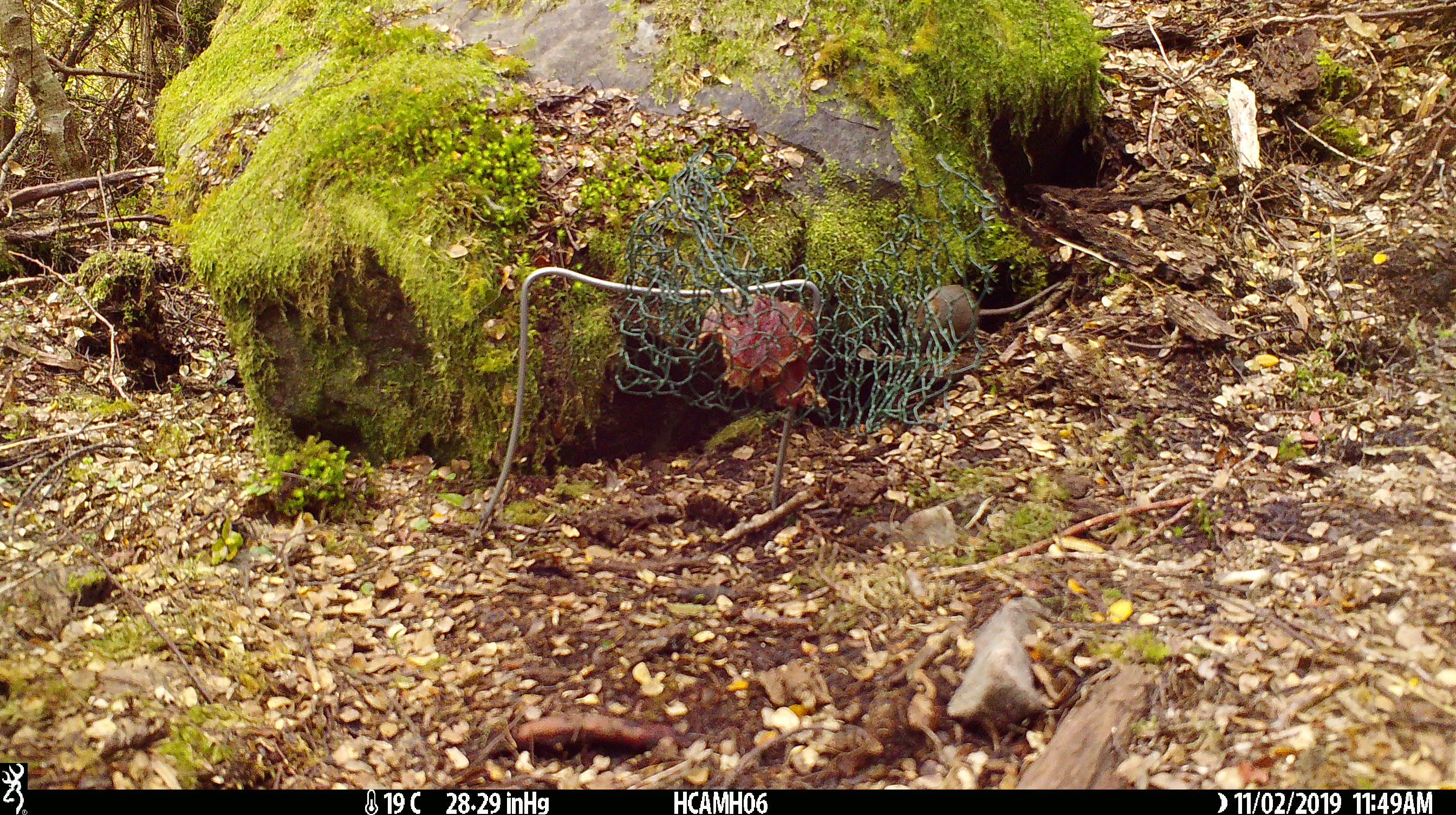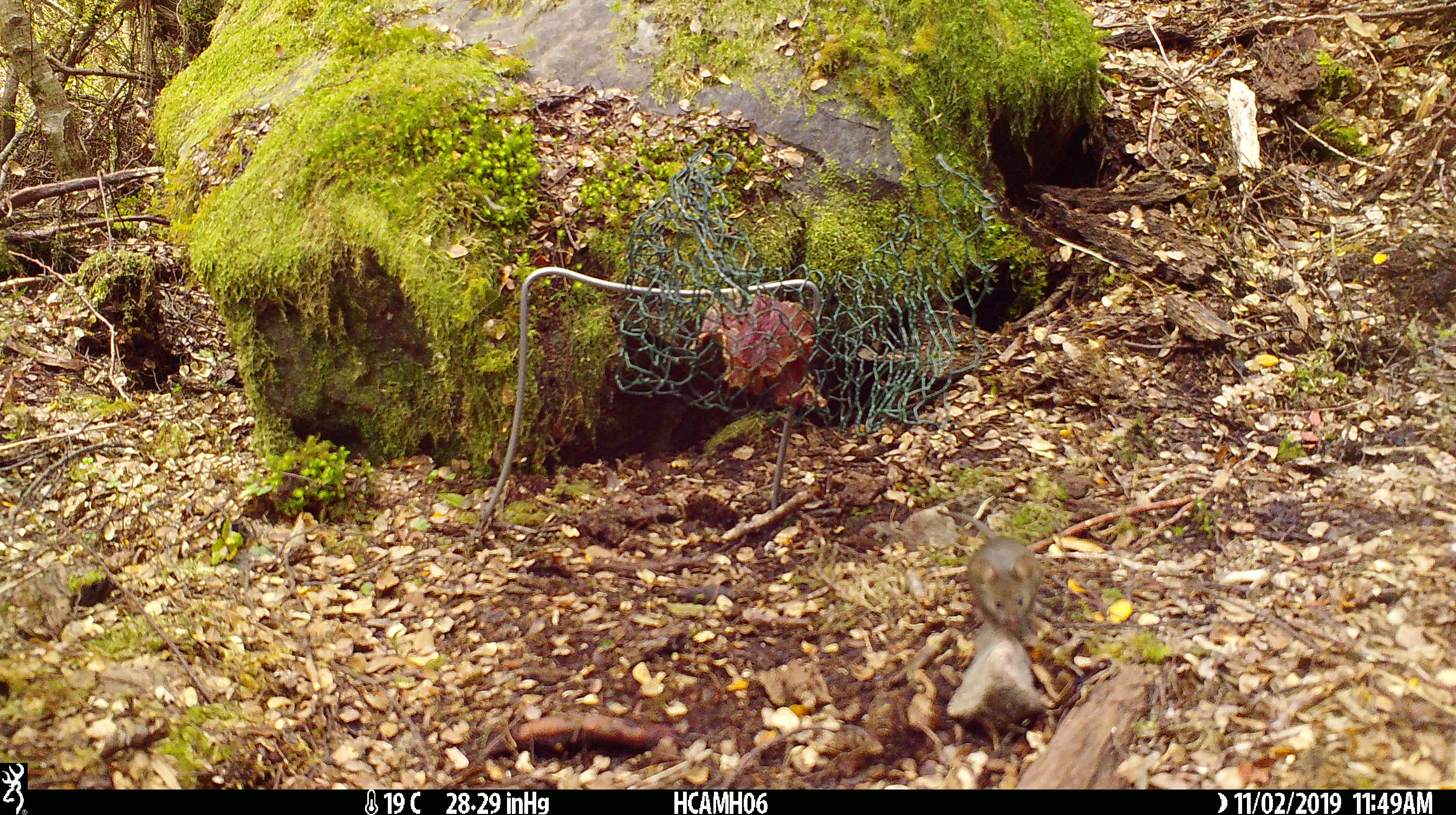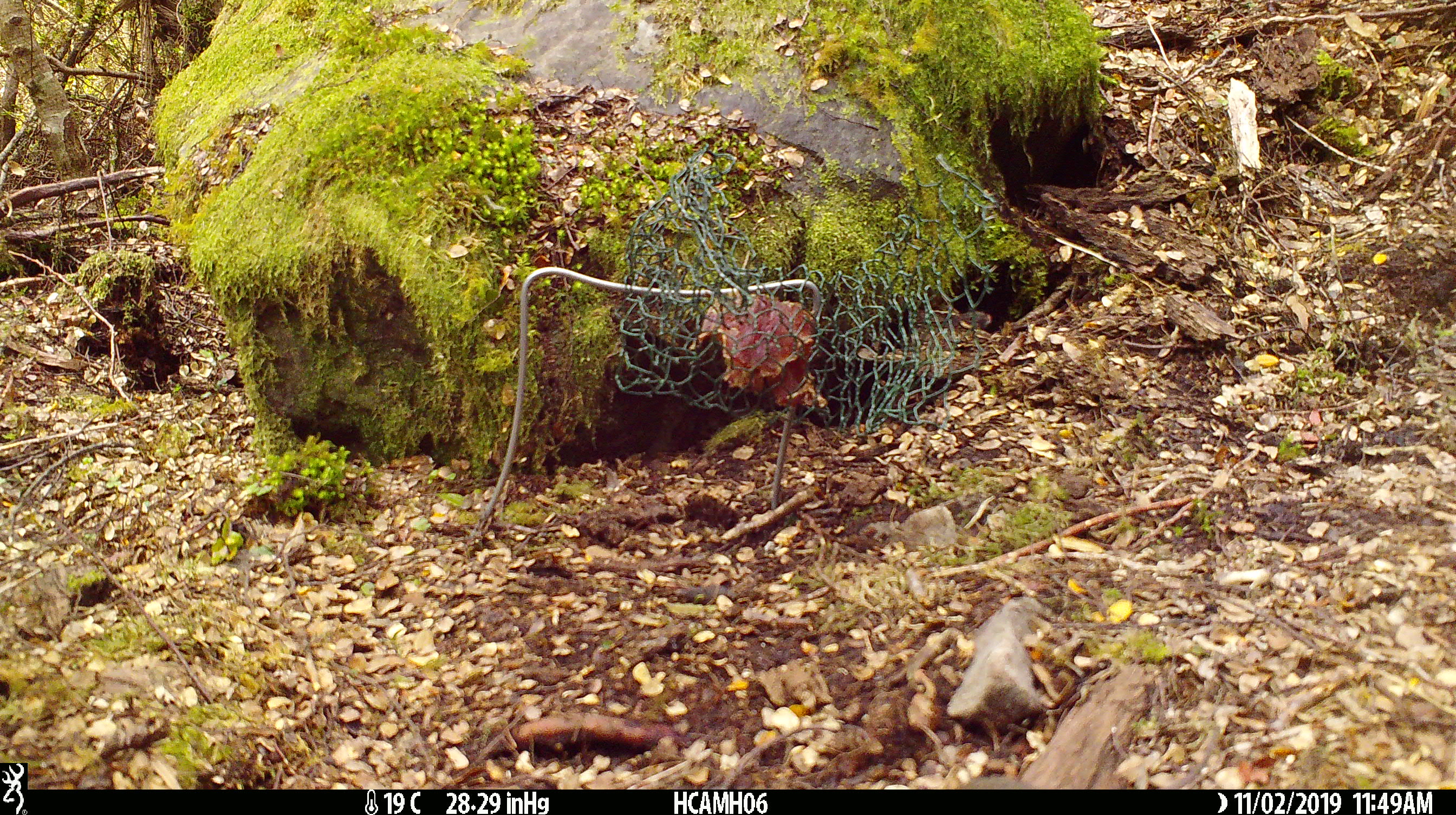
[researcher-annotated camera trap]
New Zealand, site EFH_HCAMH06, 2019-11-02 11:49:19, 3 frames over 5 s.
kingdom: Animalia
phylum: Chordata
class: Mammalia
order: Rodentia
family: Muridae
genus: Mus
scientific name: Mus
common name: mouse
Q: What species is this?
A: Mouse (Mus).